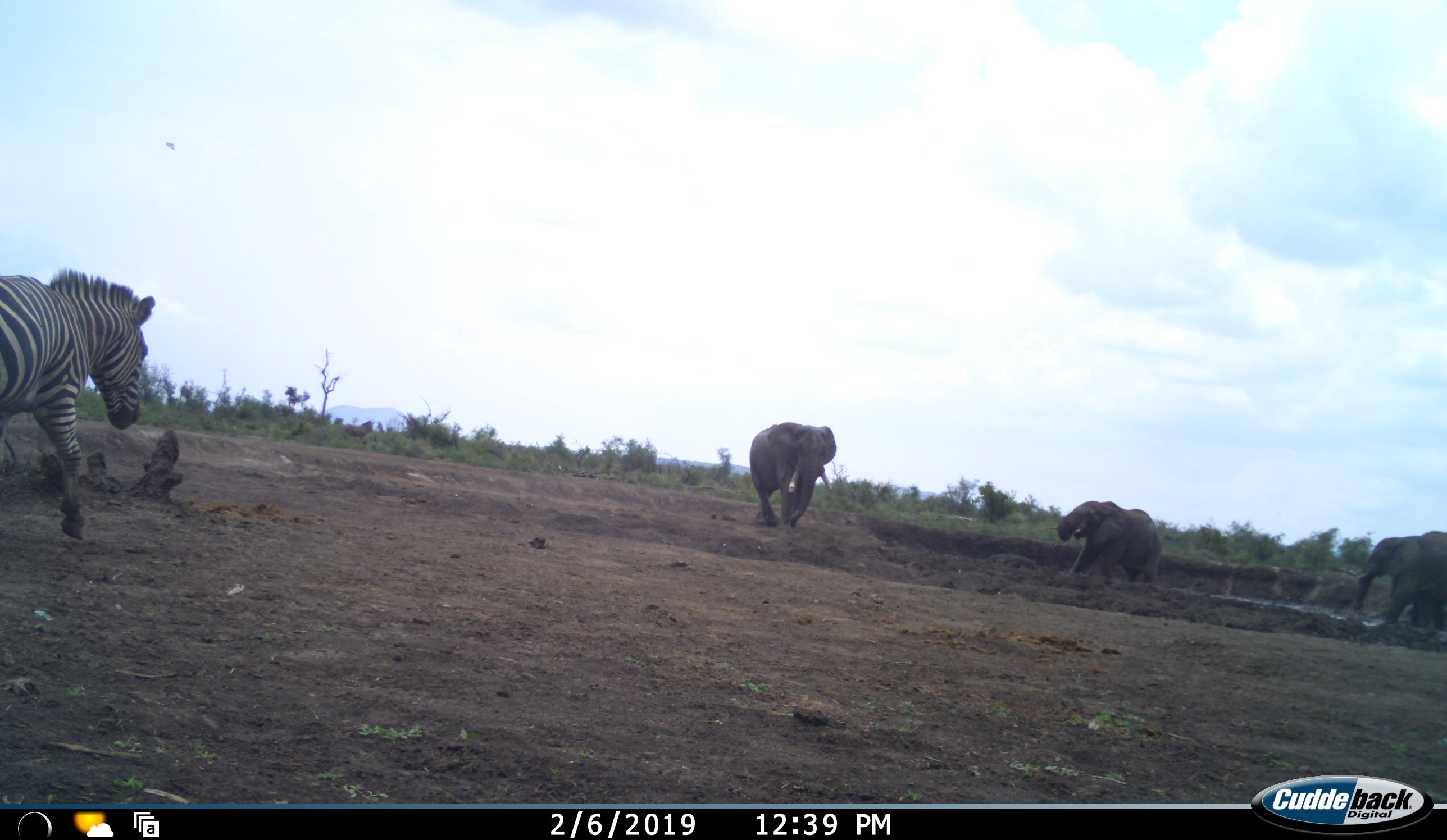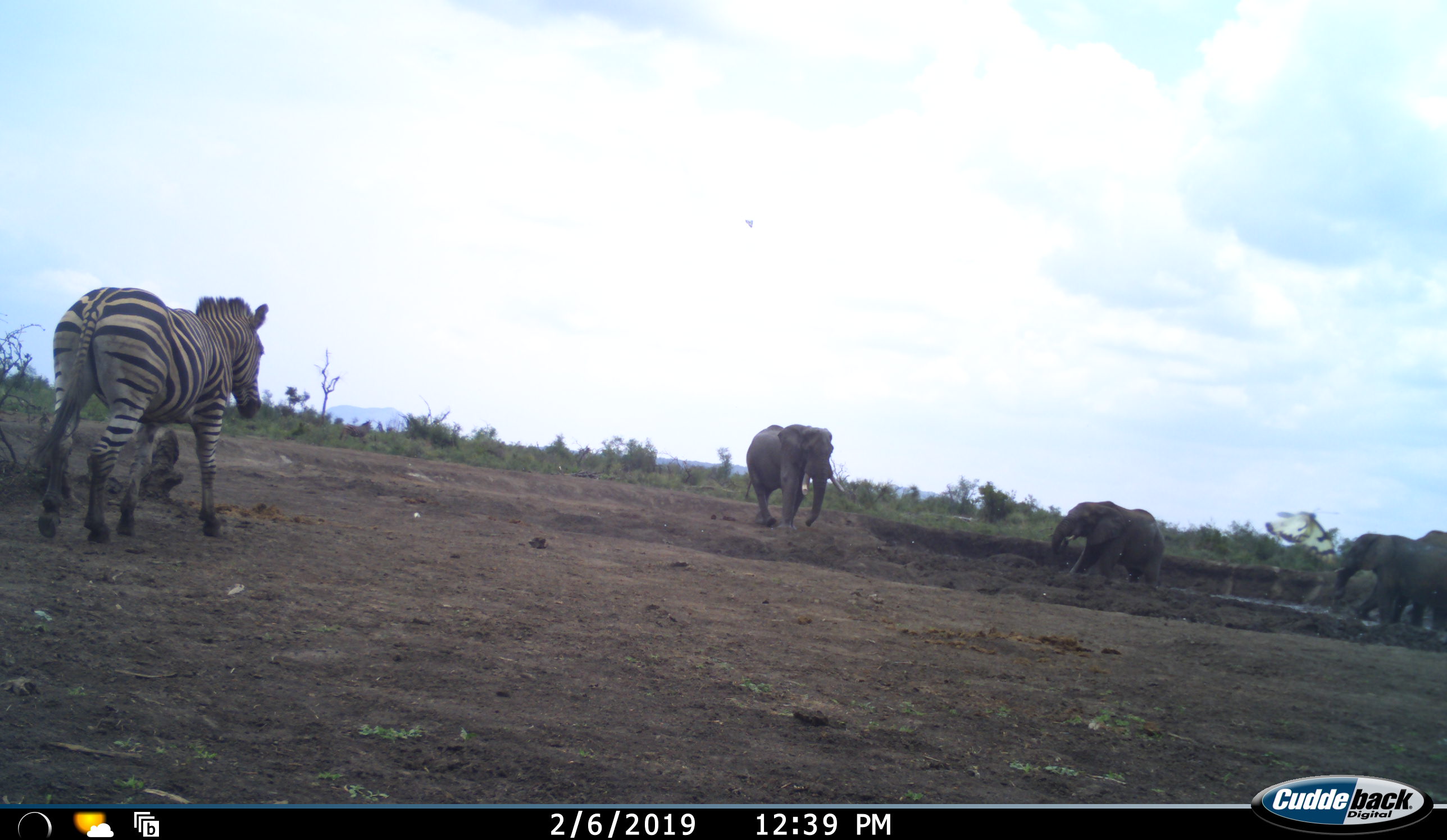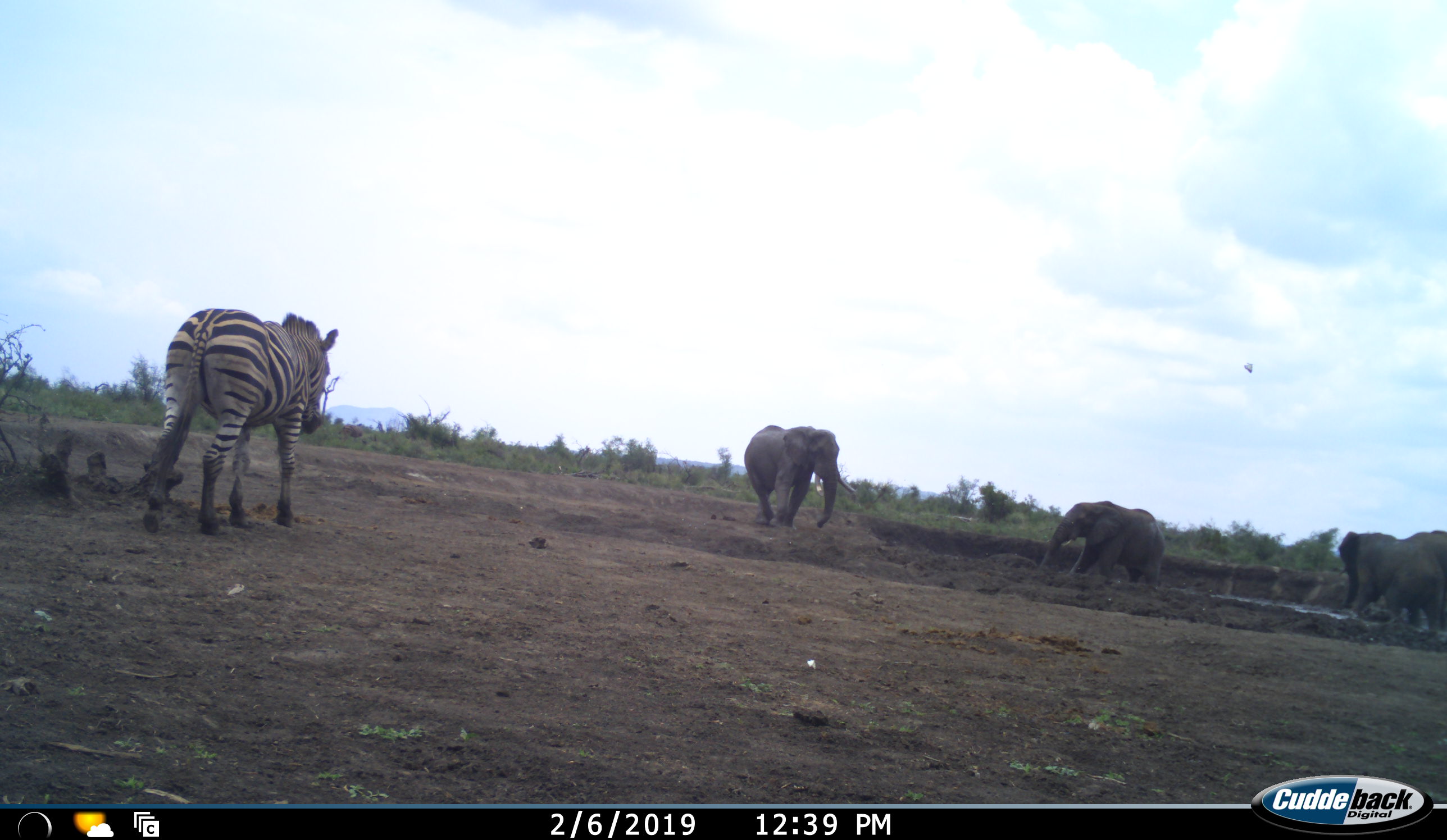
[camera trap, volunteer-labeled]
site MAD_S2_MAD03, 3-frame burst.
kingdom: Animalia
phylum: Chordata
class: Mammalia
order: Proboscidea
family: Elephantidae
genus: Loxodonta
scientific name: Loxodonta africana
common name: african bush elephant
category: elephant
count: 3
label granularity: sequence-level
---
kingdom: Animalia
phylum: Chordata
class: Mammalia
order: Perissodactyla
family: Equidae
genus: Equus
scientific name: Equus quagga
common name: plains zebra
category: zebraplains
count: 1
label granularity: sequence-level